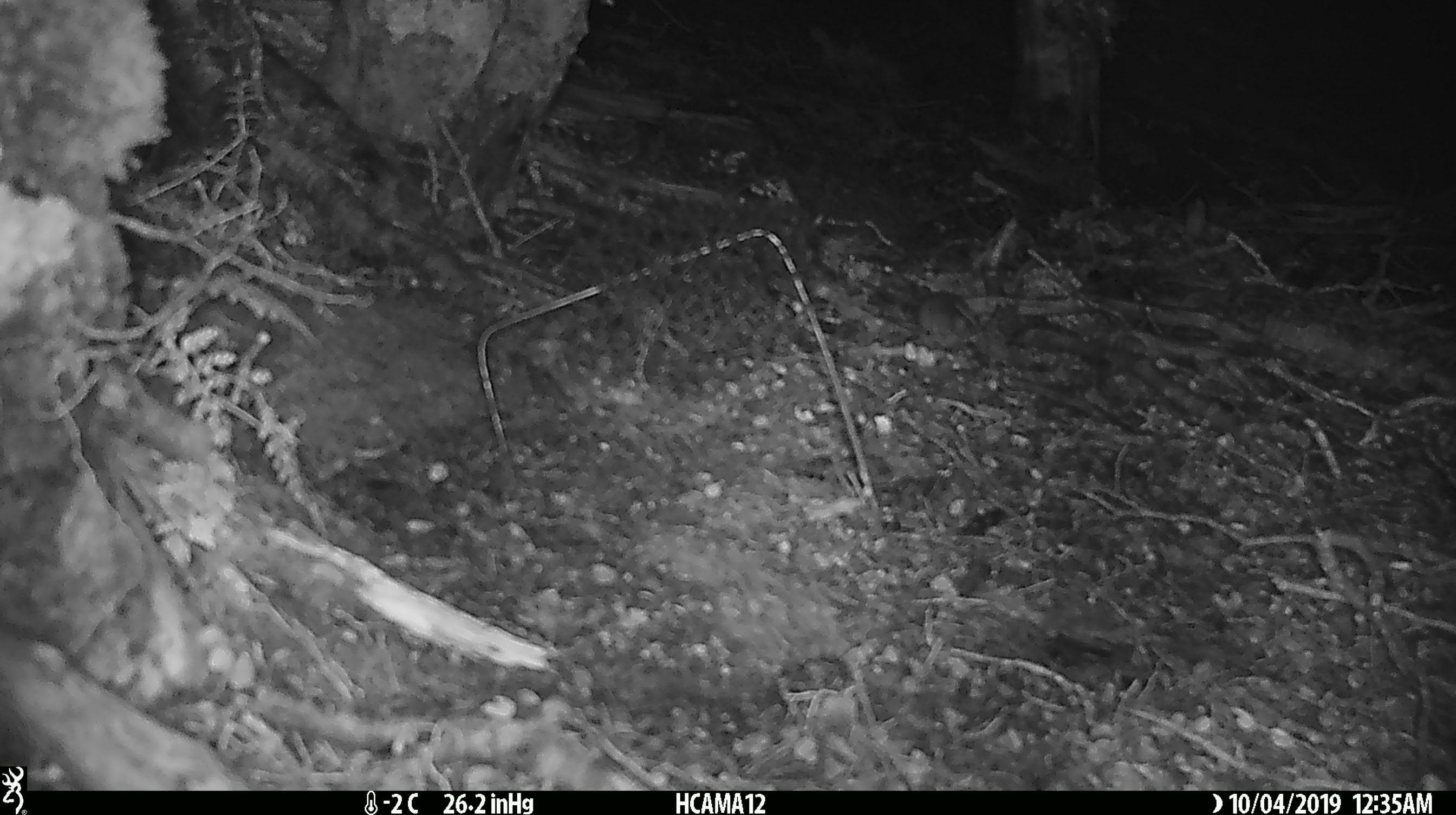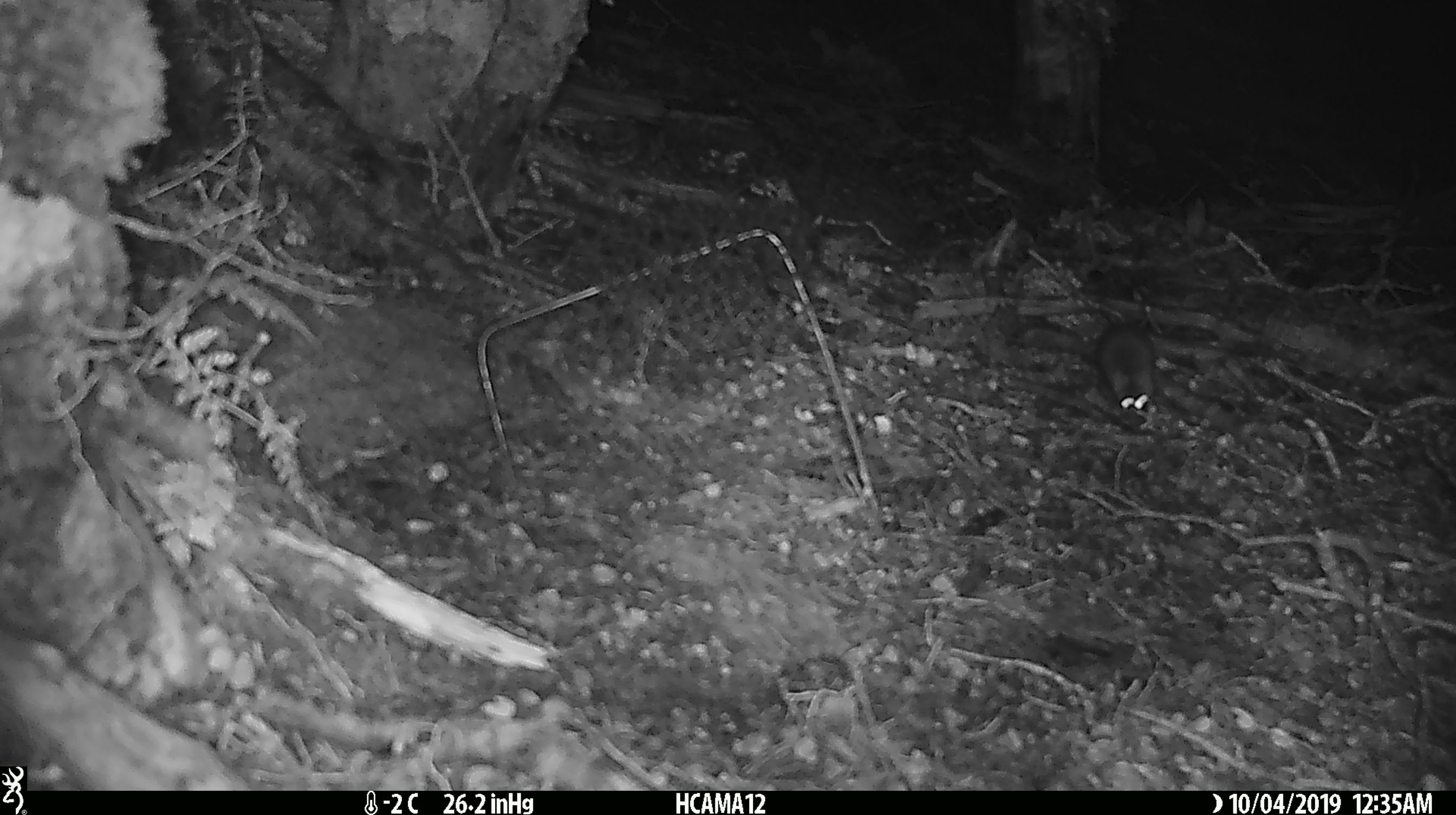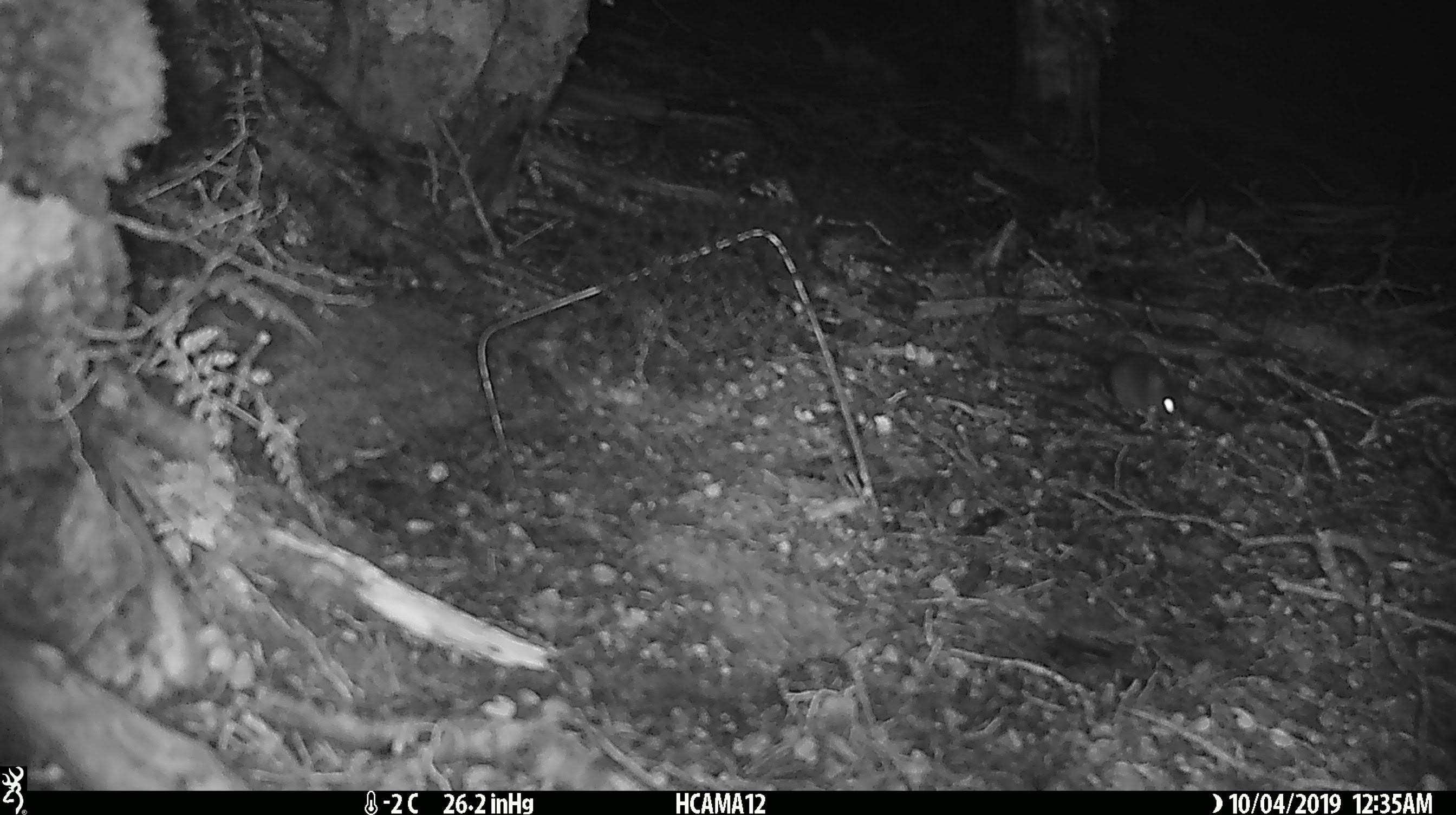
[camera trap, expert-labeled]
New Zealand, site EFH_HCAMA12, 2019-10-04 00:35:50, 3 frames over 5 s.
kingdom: Animalia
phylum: Chordata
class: Mammalia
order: Rodentia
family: Muridae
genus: Mus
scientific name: Mus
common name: mouse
Mouse (Mus).